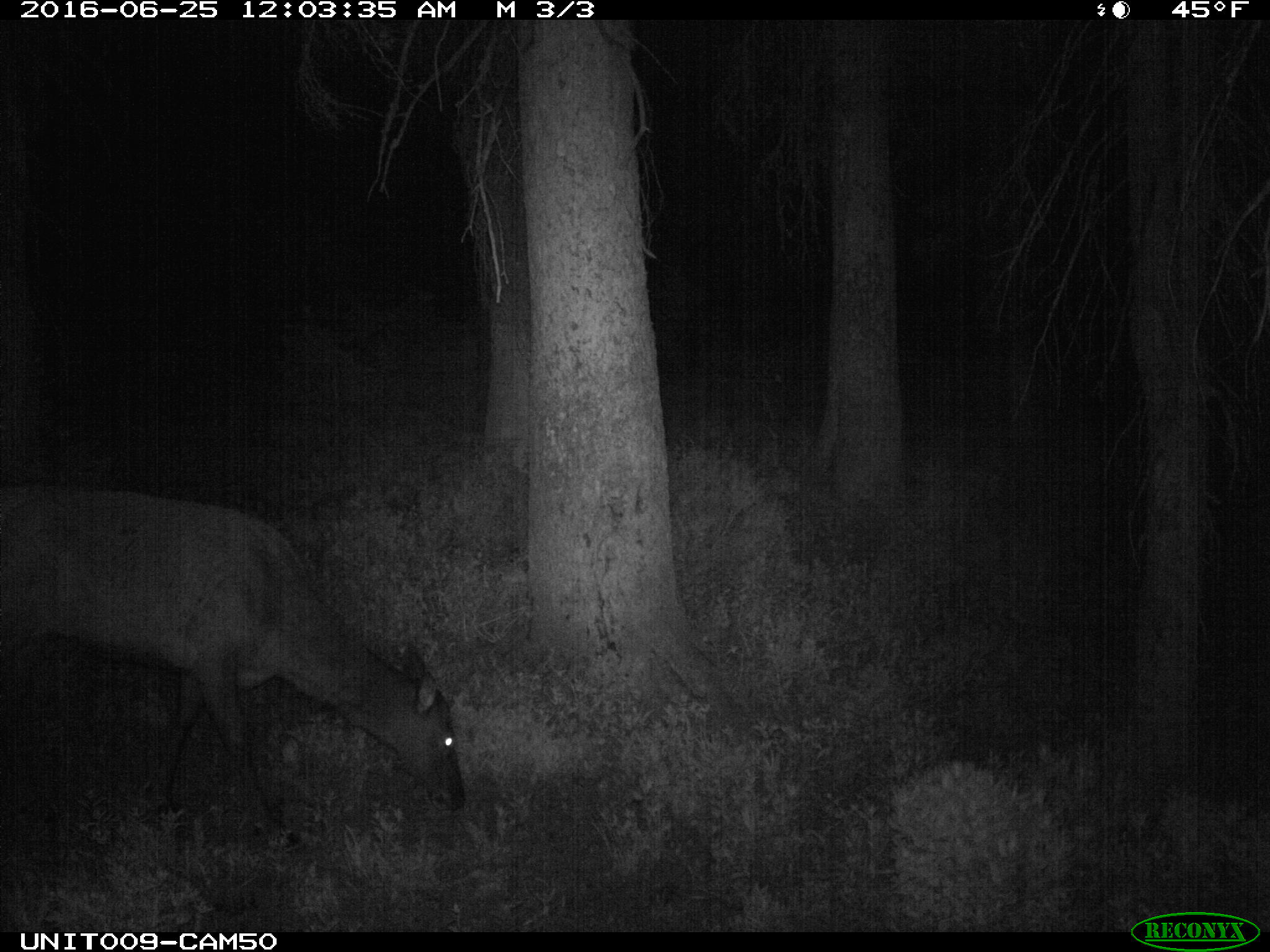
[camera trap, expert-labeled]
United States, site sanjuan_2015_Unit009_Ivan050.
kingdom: Animalia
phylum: Chordata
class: Mammalia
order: Artiodactyla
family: Cervidae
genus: Cervus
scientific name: Cervus elaphus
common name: red deer